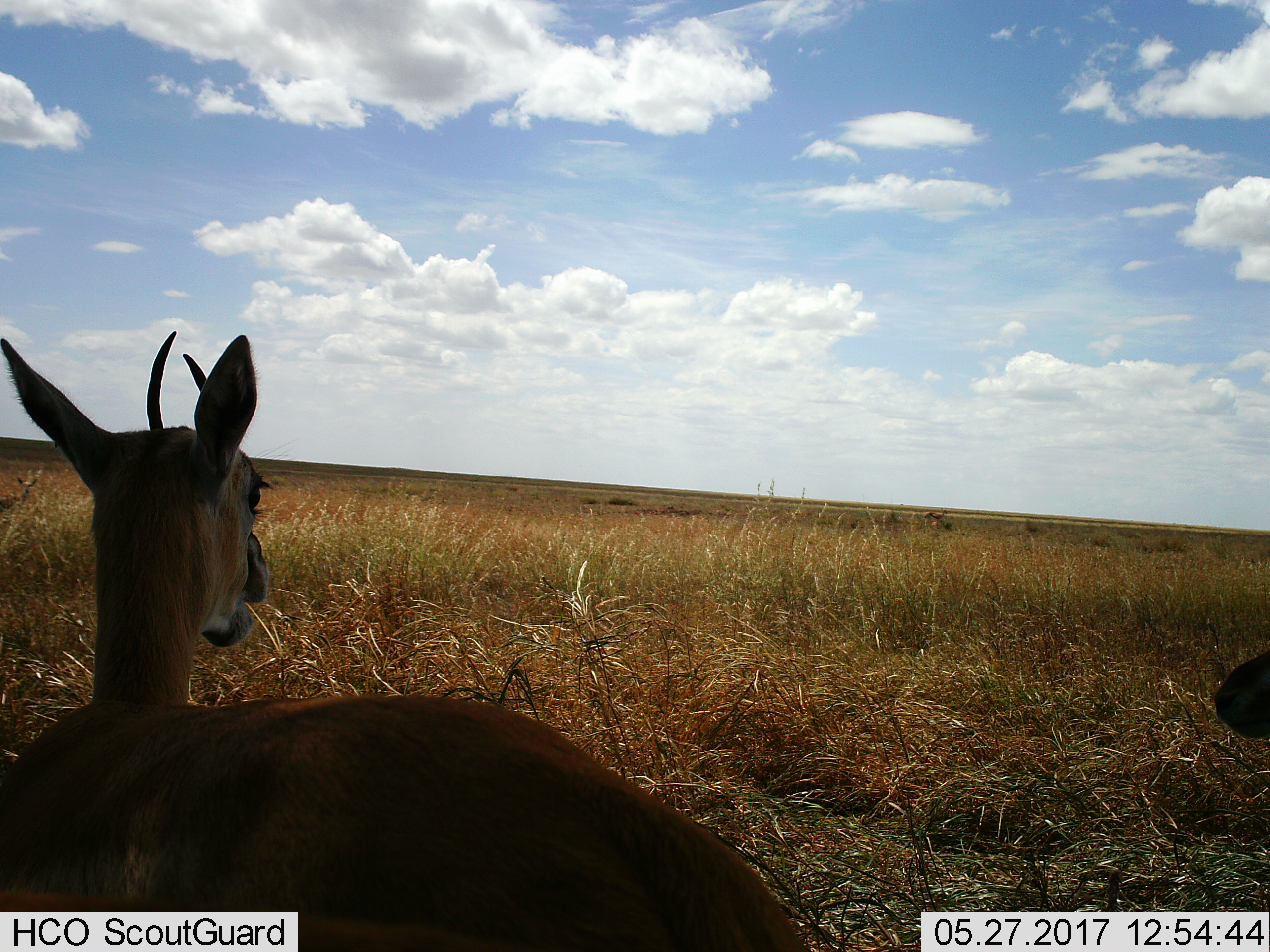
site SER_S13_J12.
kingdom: Animalia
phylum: Chordata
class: Mammalia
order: Artiodactyla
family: Bovidae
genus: Eudorcas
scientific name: Eudorcas thomsonii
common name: thomson's gazelle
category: gazellethomsons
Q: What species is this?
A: Gazellethomsons (thomson's gazelle) (Eudorcas thomsonii).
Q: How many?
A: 2.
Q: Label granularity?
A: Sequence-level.